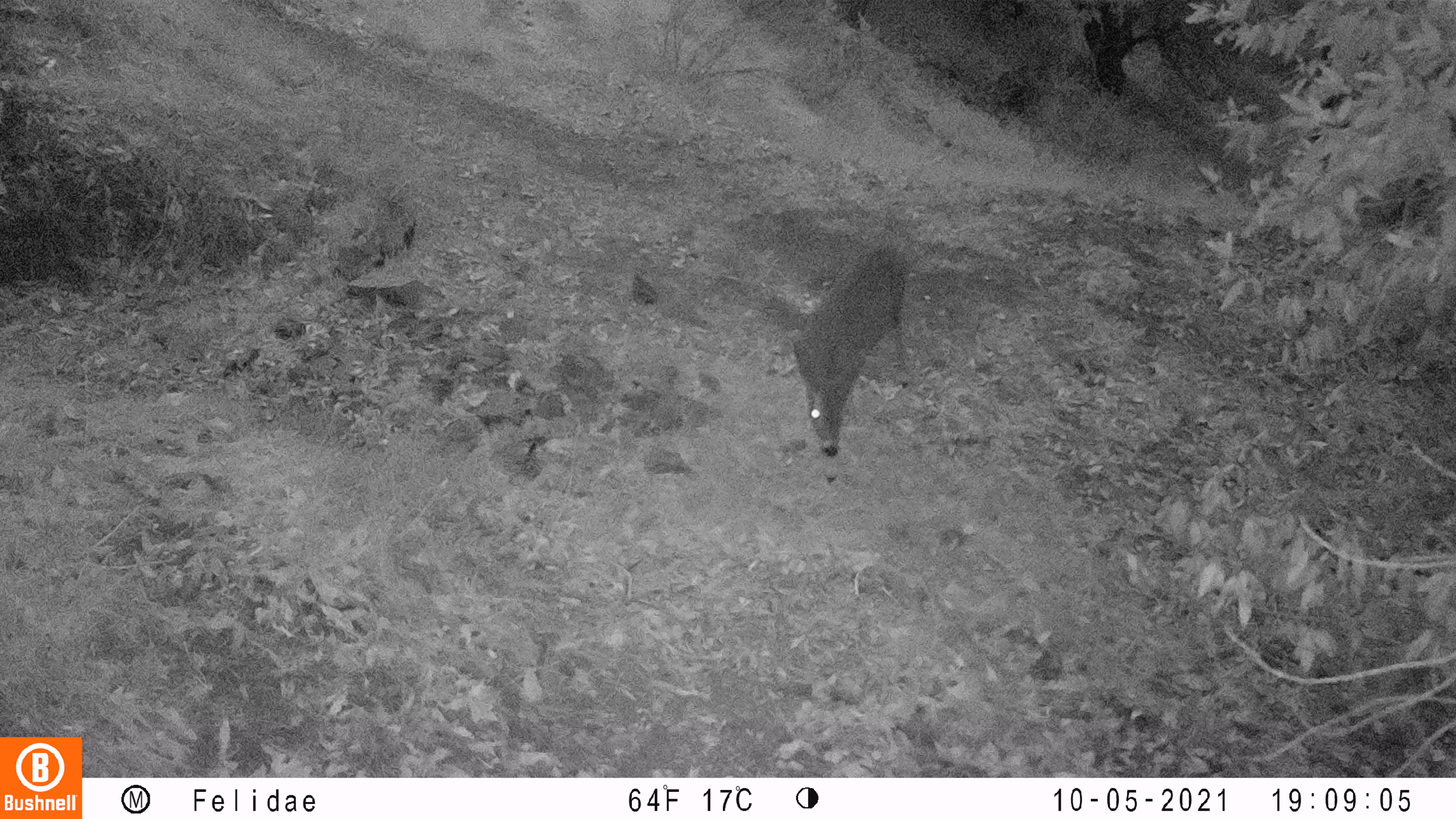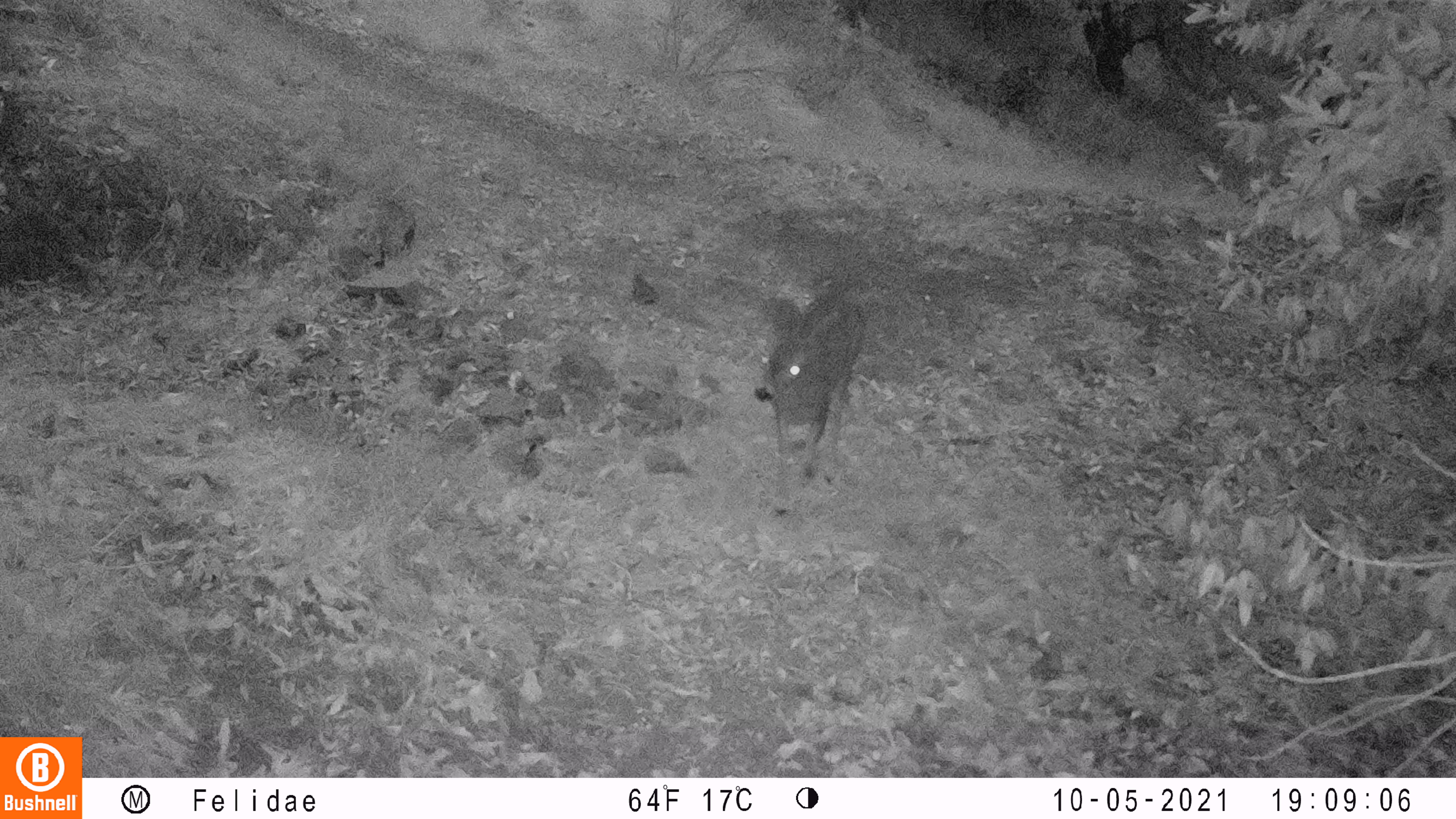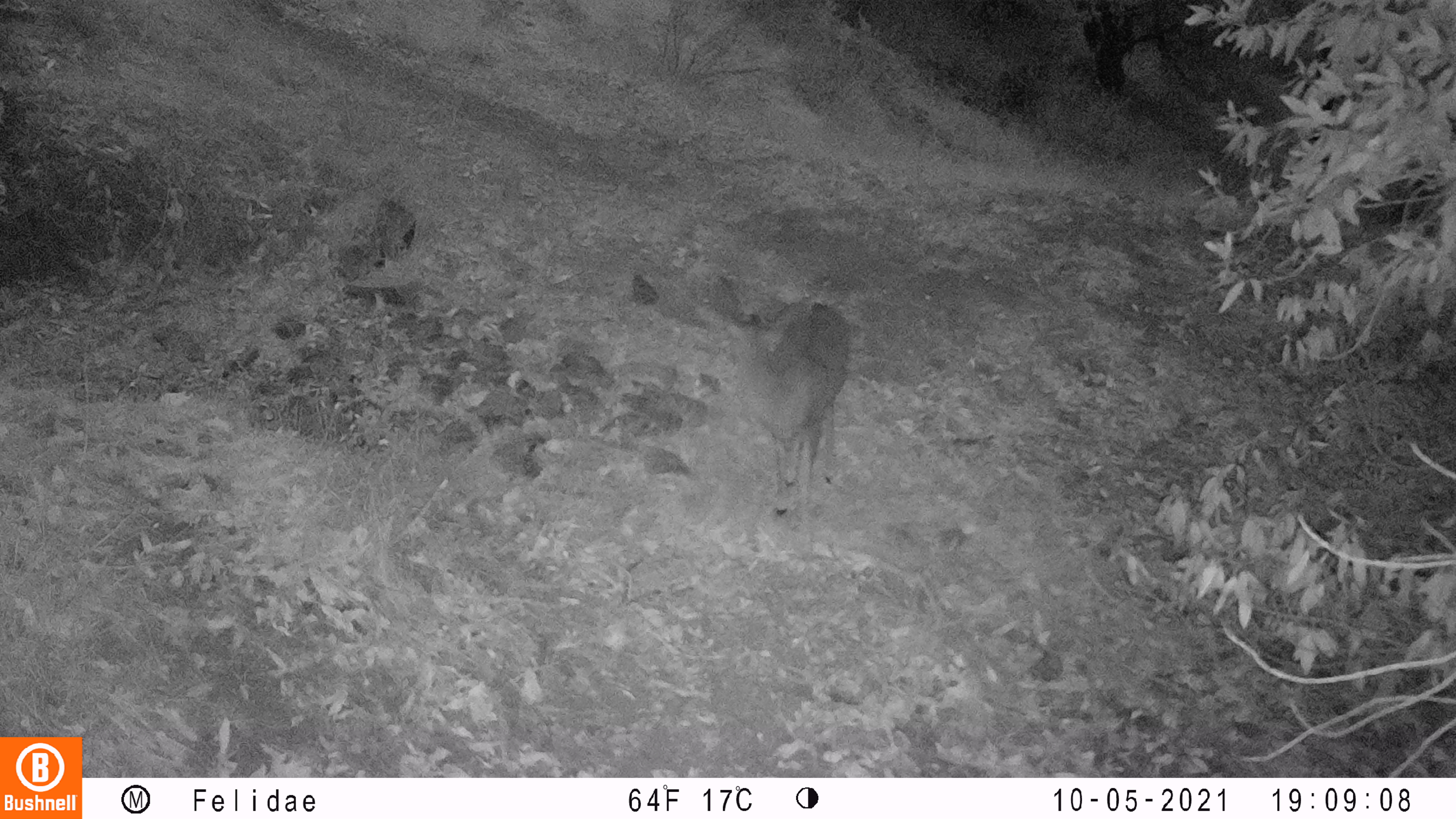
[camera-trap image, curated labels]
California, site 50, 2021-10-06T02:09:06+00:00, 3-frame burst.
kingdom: Animalia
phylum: Chordata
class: Mammalia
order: Artiodactyla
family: Cervidae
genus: Odocoileus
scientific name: Odocoileus hemionus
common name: mule deer